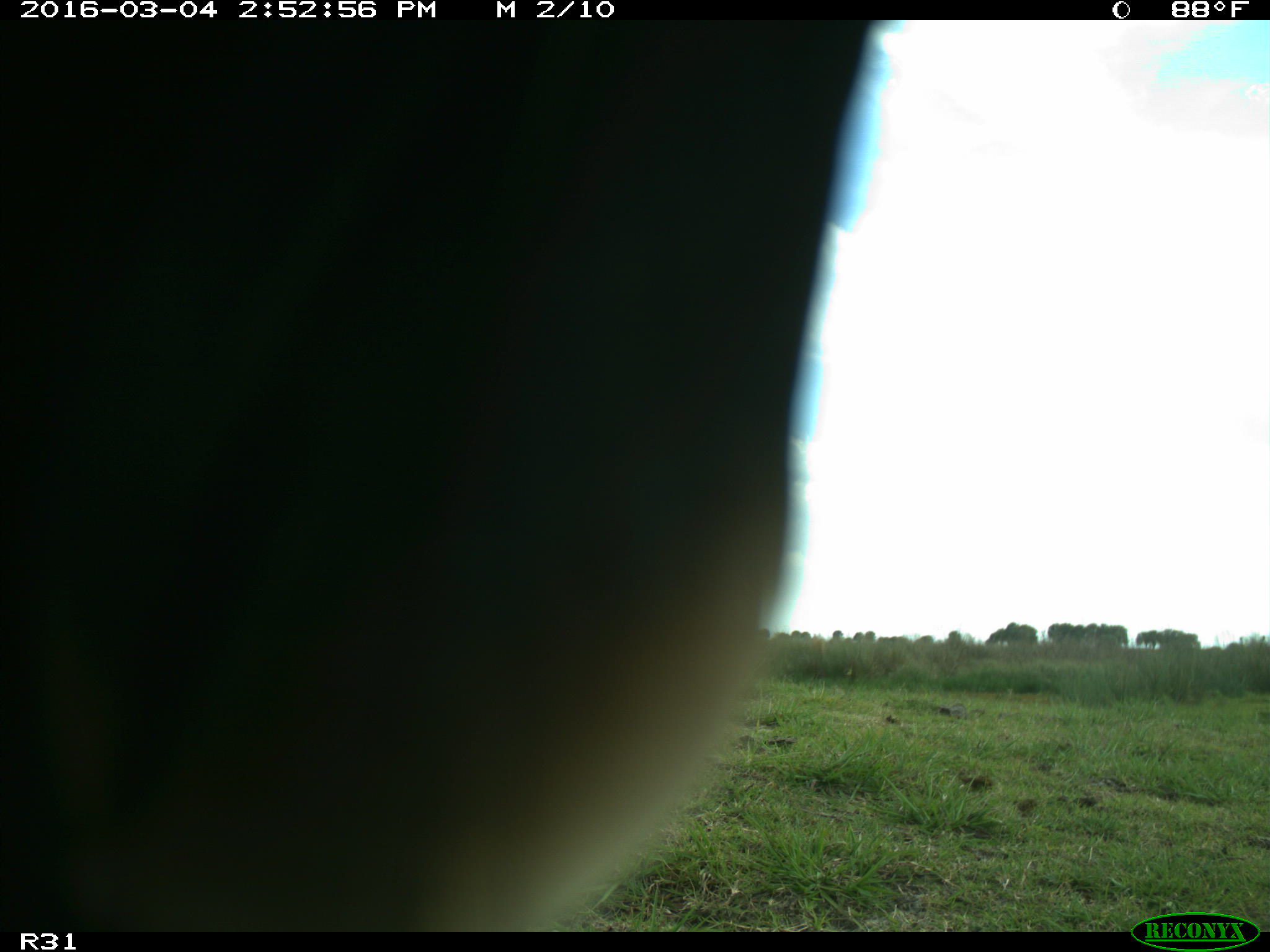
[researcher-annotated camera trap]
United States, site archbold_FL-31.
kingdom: Animalia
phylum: Chordata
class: Aves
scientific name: Aves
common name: birds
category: unidentified bird